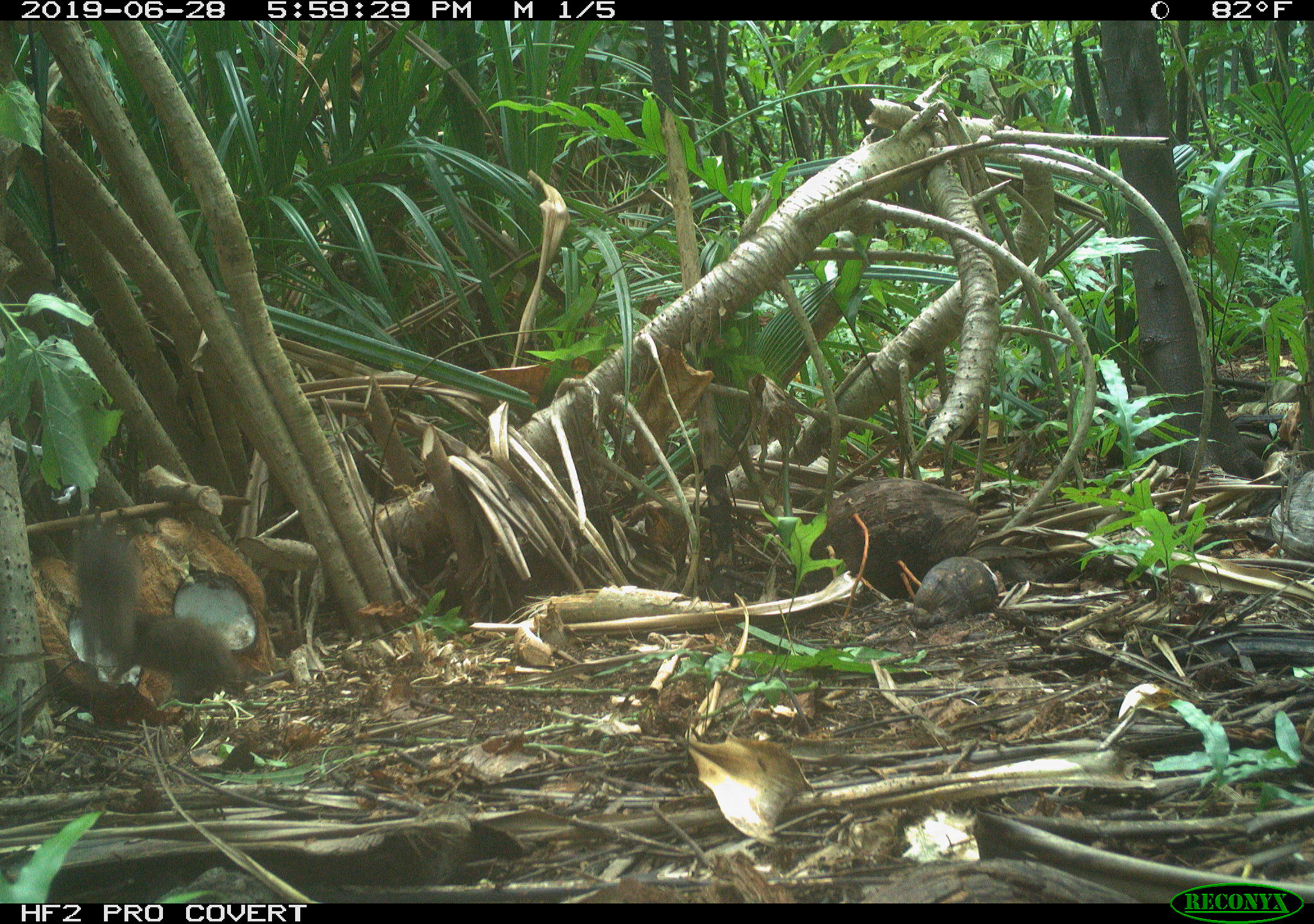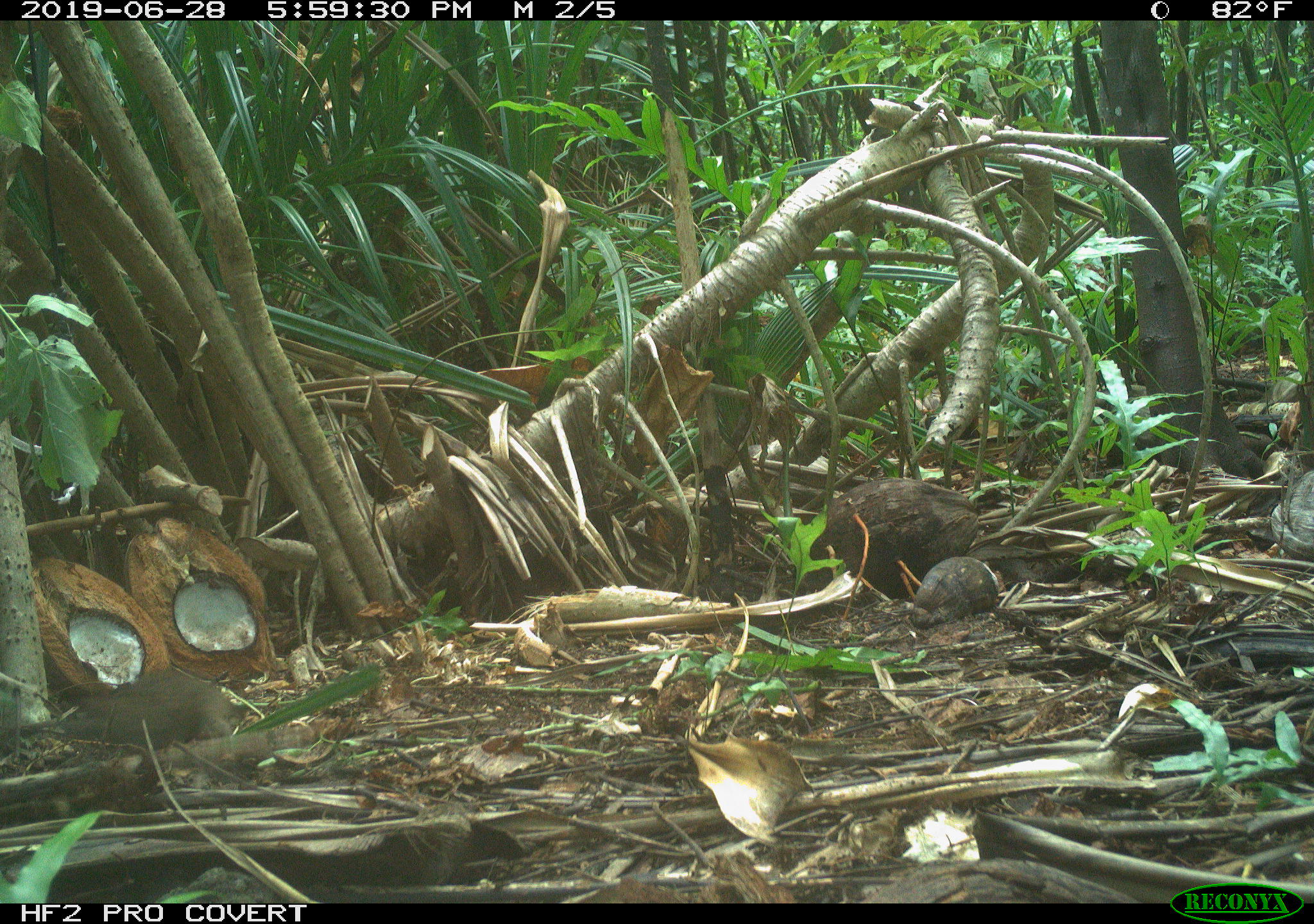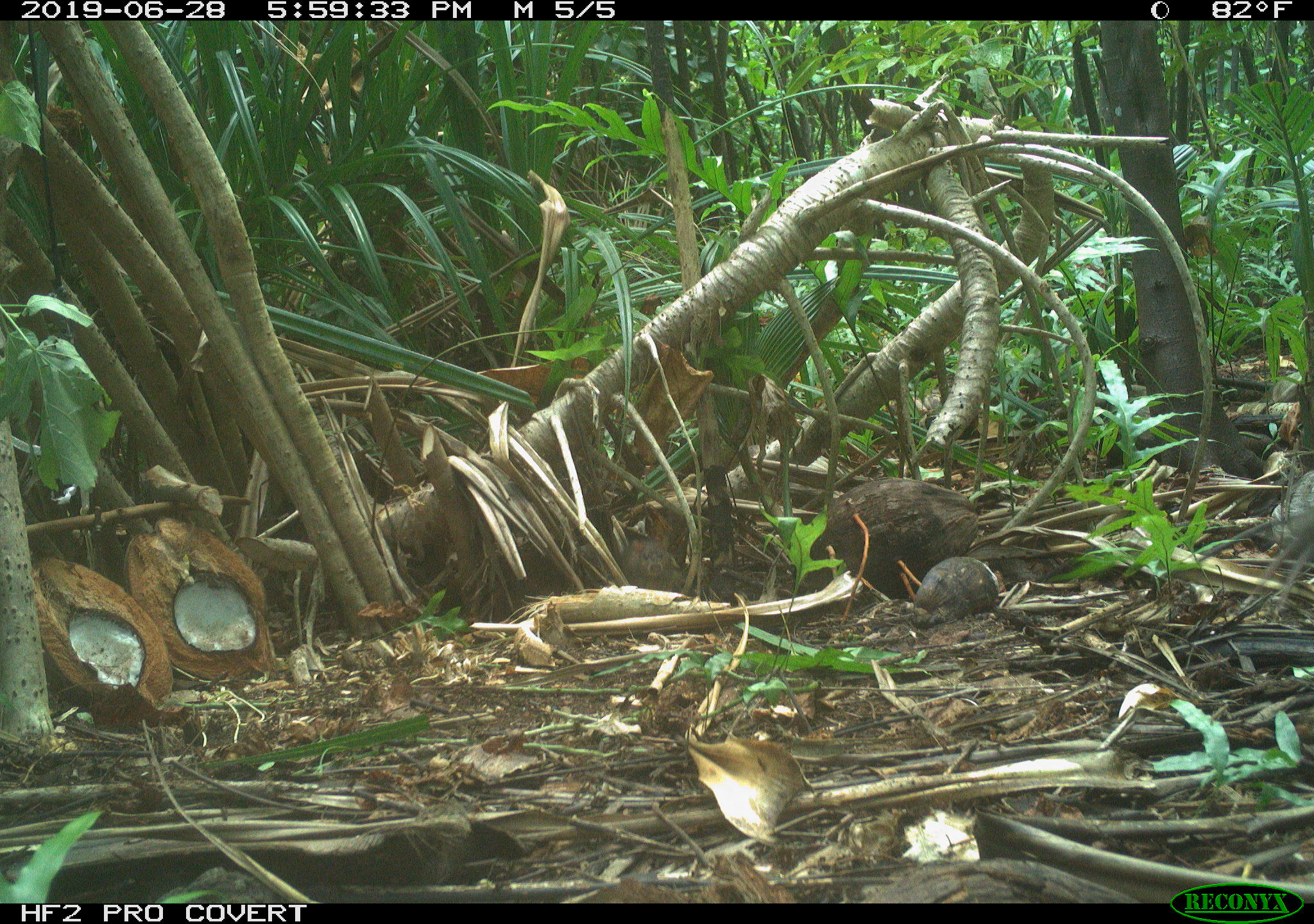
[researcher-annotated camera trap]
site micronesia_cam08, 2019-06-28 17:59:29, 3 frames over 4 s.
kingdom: Animalia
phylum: Chordata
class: Mammalia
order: Rodentia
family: Muridae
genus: Rattus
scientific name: Rattus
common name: rat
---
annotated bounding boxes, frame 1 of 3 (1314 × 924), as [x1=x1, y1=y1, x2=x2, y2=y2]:
rat: [x1=129, y1=604, x2=265, y2=710]; [x1=62, y1=509, x2=139, y2=683]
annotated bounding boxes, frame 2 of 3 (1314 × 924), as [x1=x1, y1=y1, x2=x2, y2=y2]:
rat: [x1=62, y1=667, x2=245, y2=756]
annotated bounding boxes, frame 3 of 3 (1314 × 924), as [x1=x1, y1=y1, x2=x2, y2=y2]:
rat: [x1=1248, y1=502, x2=1314, y2=609]; [x1=615, y1=531, x2=689, y2=595]